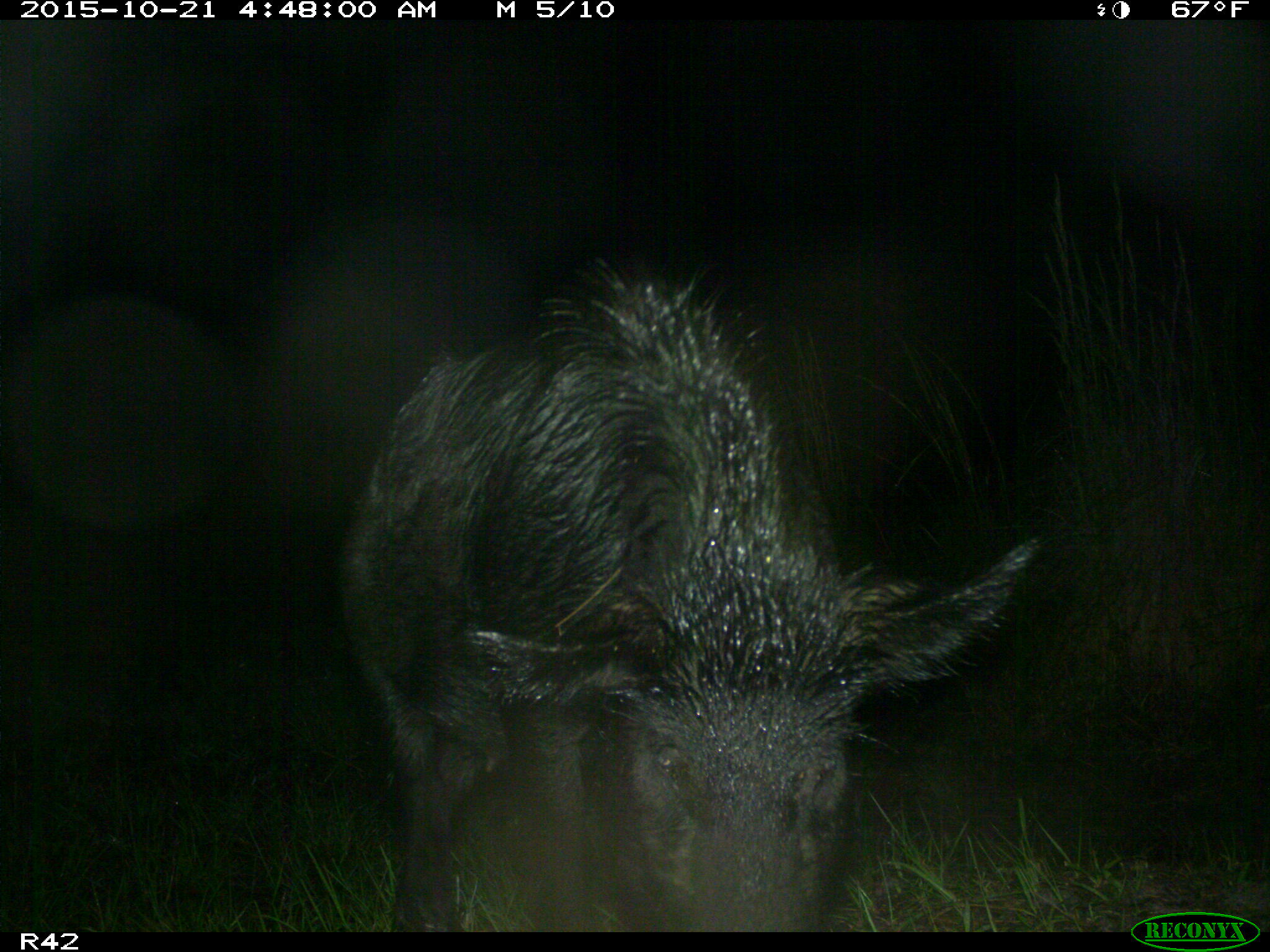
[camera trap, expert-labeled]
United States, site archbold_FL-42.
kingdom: Animalia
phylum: Chordata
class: Mammalia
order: Artiodactyla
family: Suidae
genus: Sus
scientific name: Sus scrofa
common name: wild boar